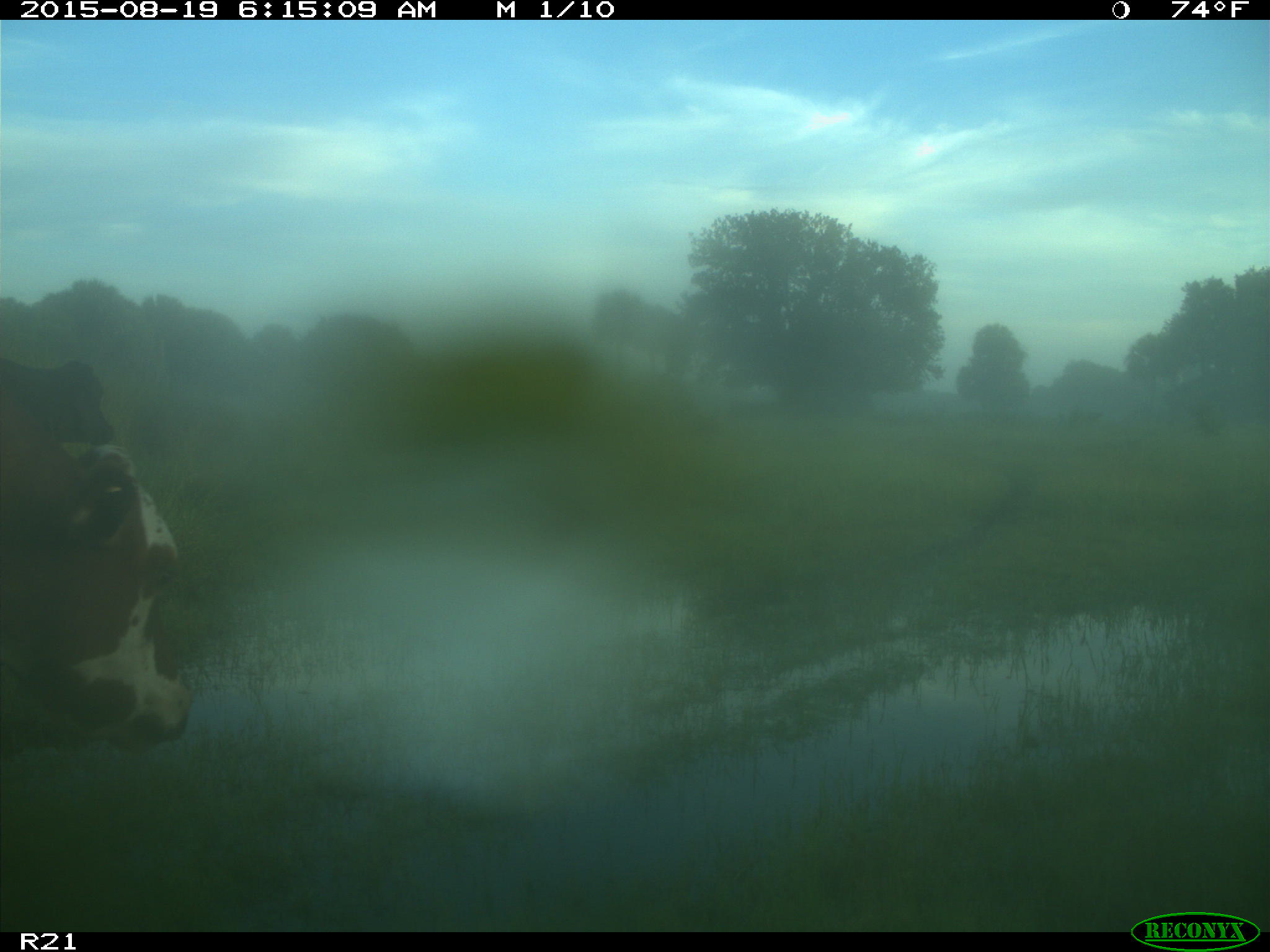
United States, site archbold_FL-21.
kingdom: Animalia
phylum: Chordata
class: Mammalia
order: Artiodactyla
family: Bovidae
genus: Bos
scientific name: Bos taurus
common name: domestic cow